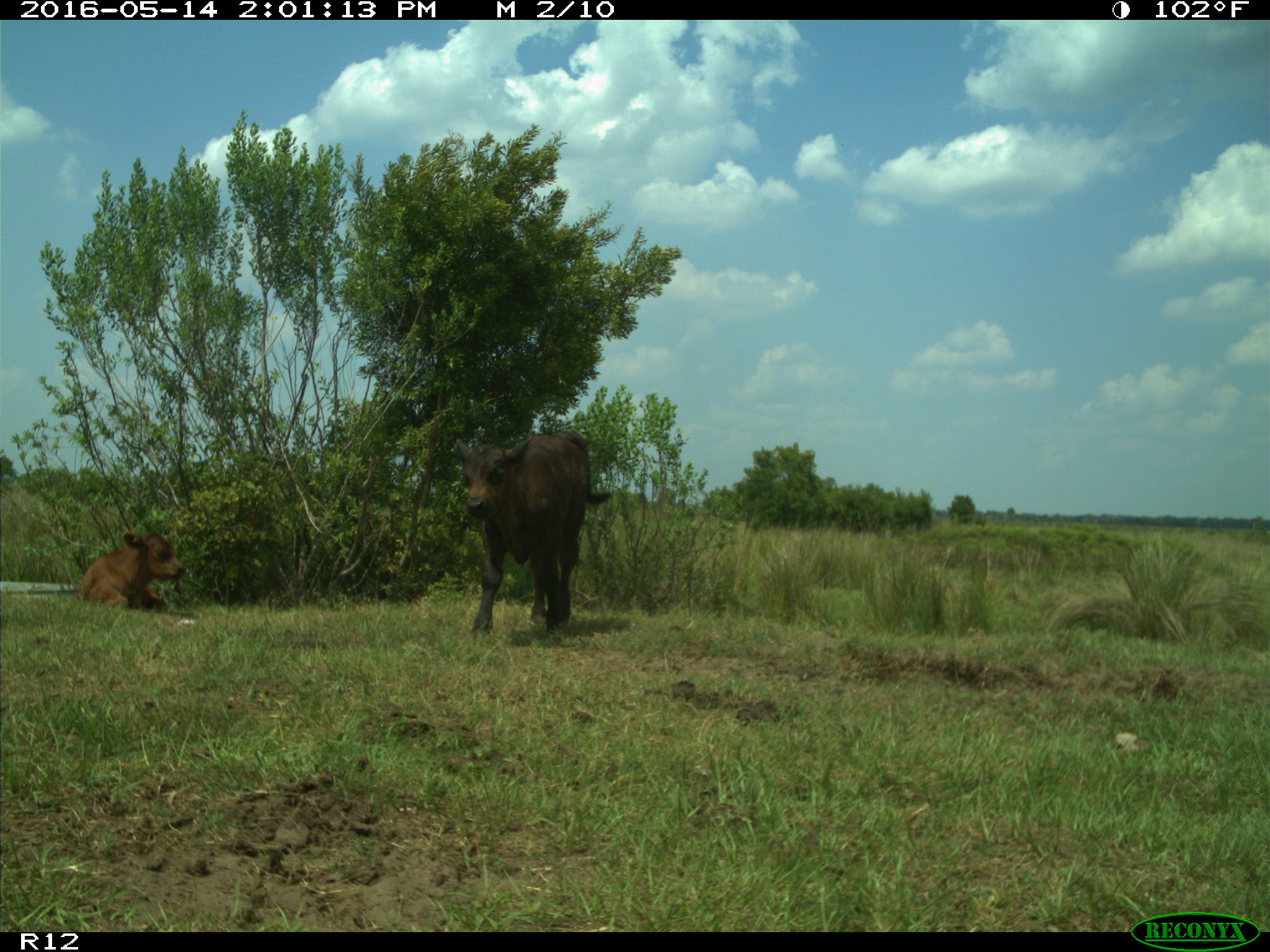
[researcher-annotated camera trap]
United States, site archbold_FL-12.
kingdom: Animalia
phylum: Chordata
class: Mammalia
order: Artiodactyla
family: Bovidae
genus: Bos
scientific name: Bos taurus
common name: domestic cow